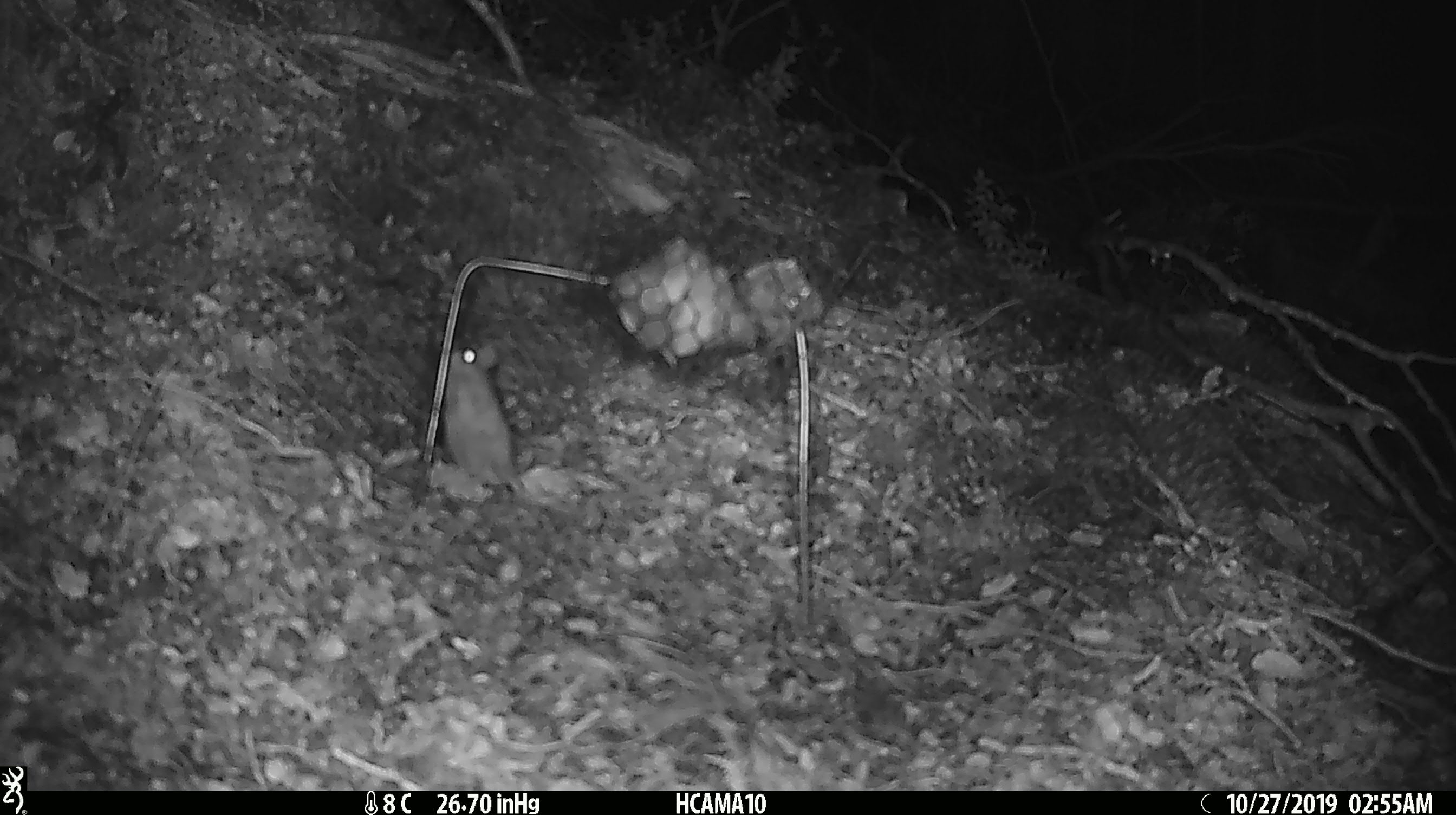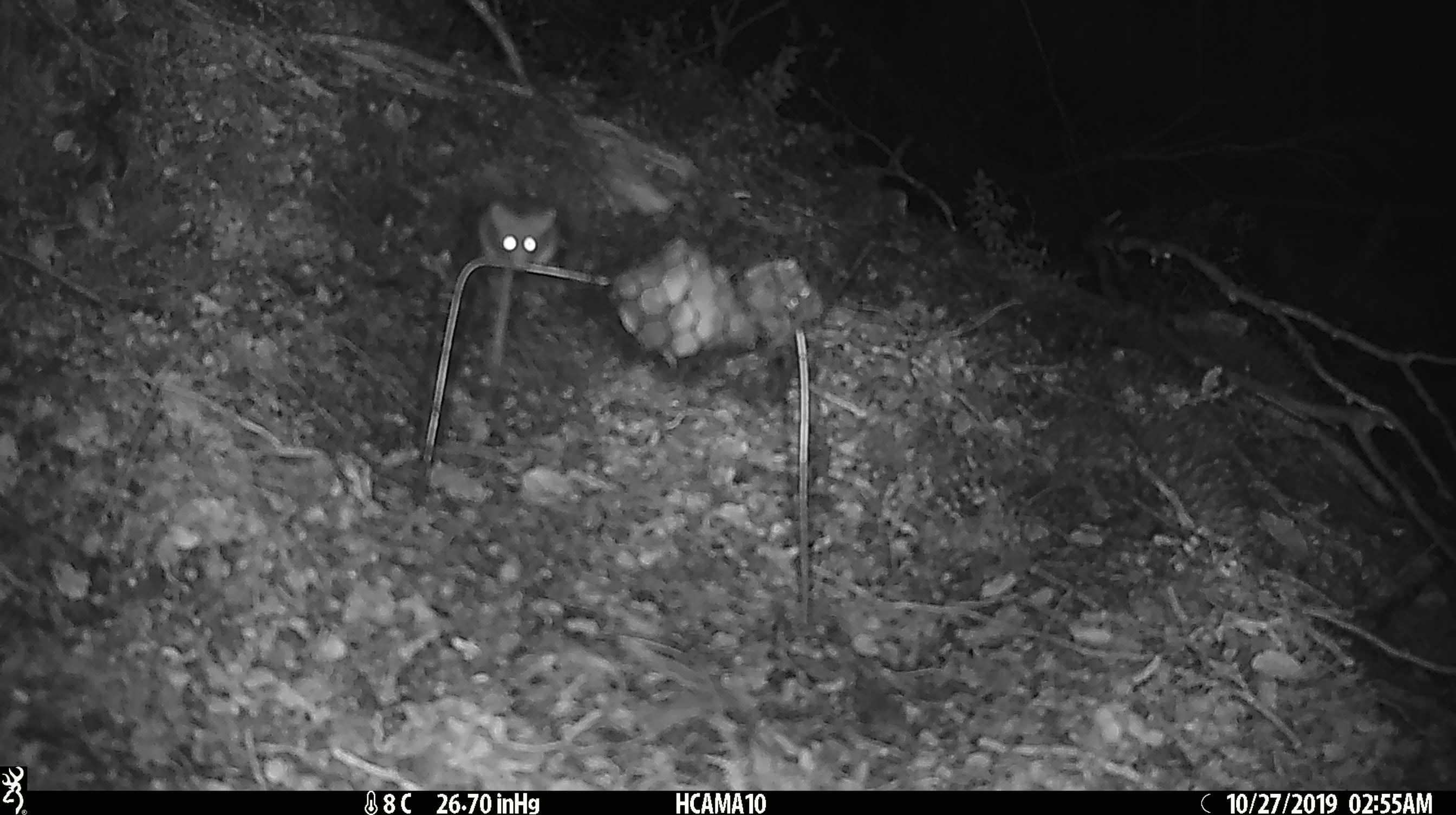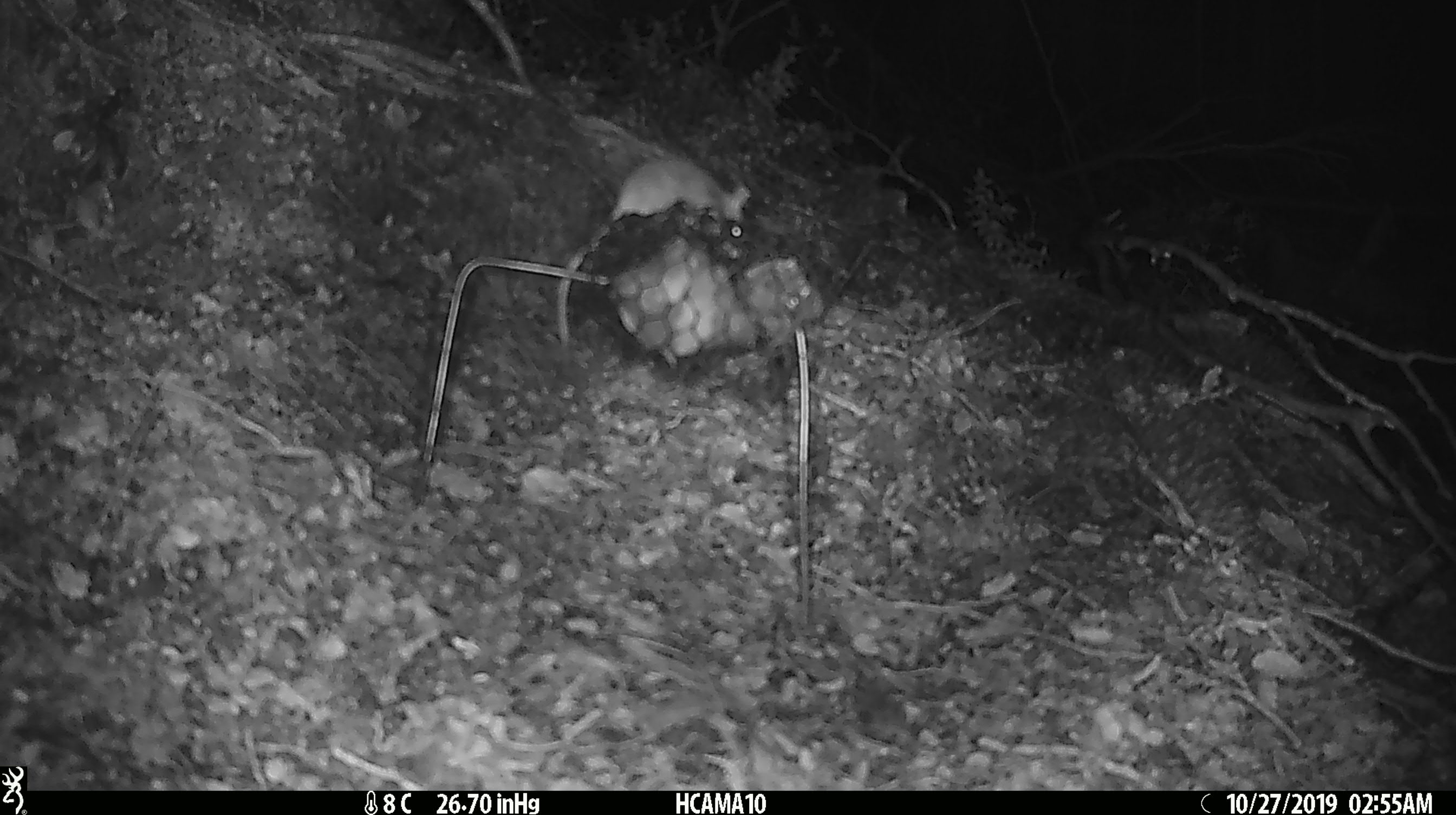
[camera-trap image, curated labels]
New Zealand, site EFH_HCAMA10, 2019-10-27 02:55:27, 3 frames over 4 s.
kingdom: Animalia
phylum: Chordata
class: Mammalia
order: Rodentia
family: Muridae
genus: Mus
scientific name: Mus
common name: mouse